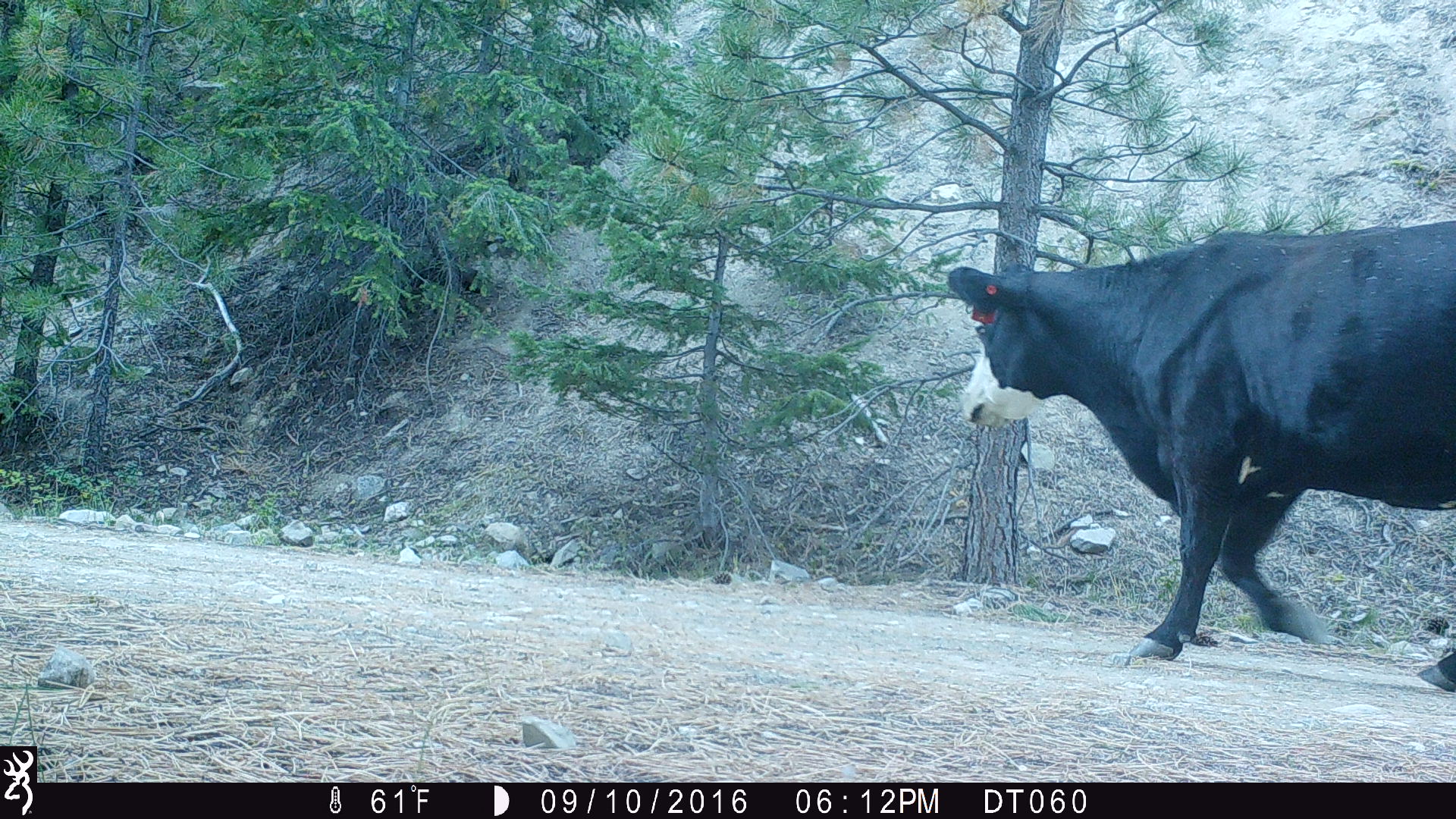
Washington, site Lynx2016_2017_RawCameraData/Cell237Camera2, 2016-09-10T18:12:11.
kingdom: Animalia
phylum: Chordata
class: Mammalia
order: Artiodactyla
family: Bovidae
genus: Bos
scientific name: Bos taurus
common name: domestic cattle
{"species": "domestic cattle (Bos taurus)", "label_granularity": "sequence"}